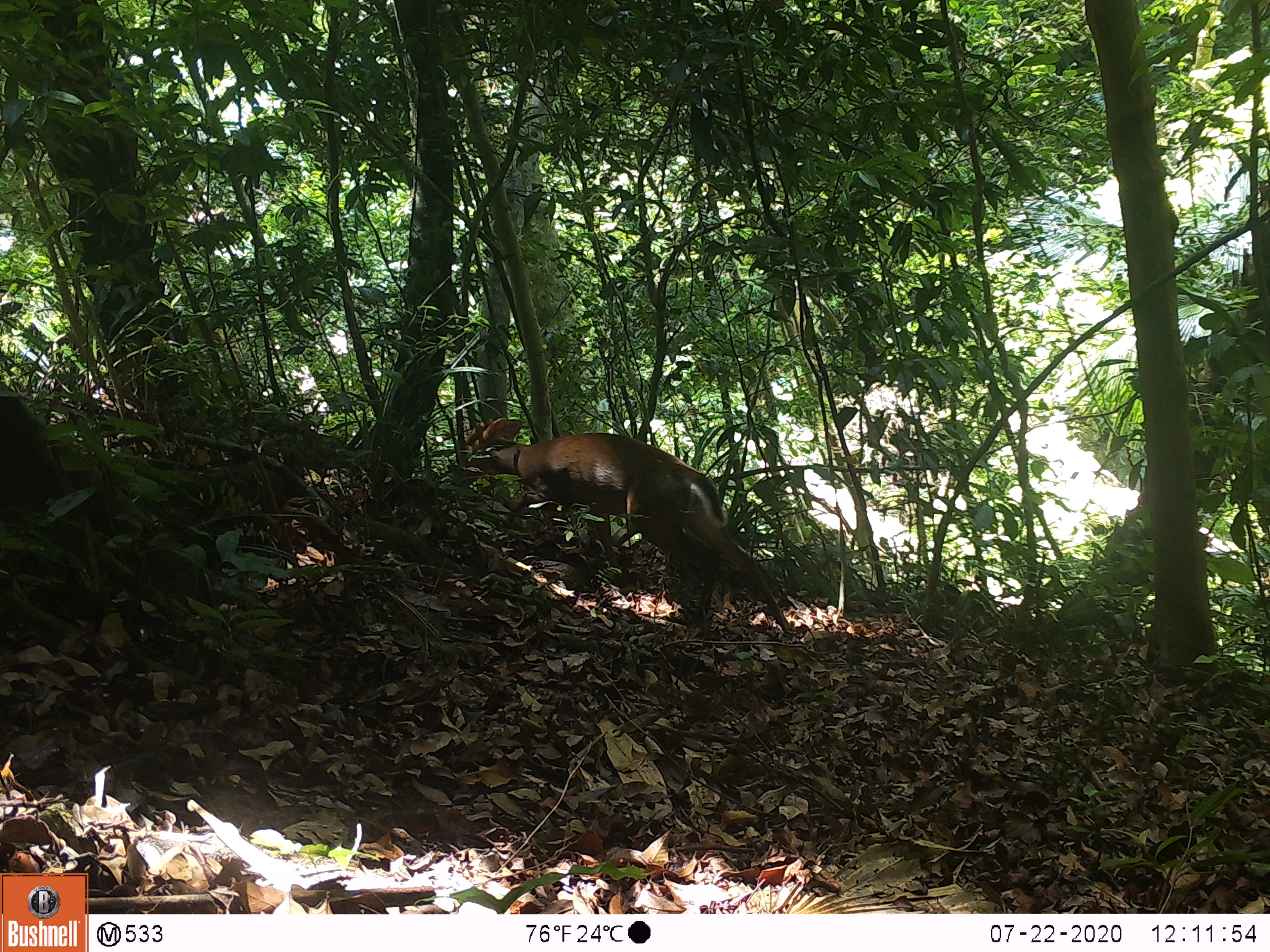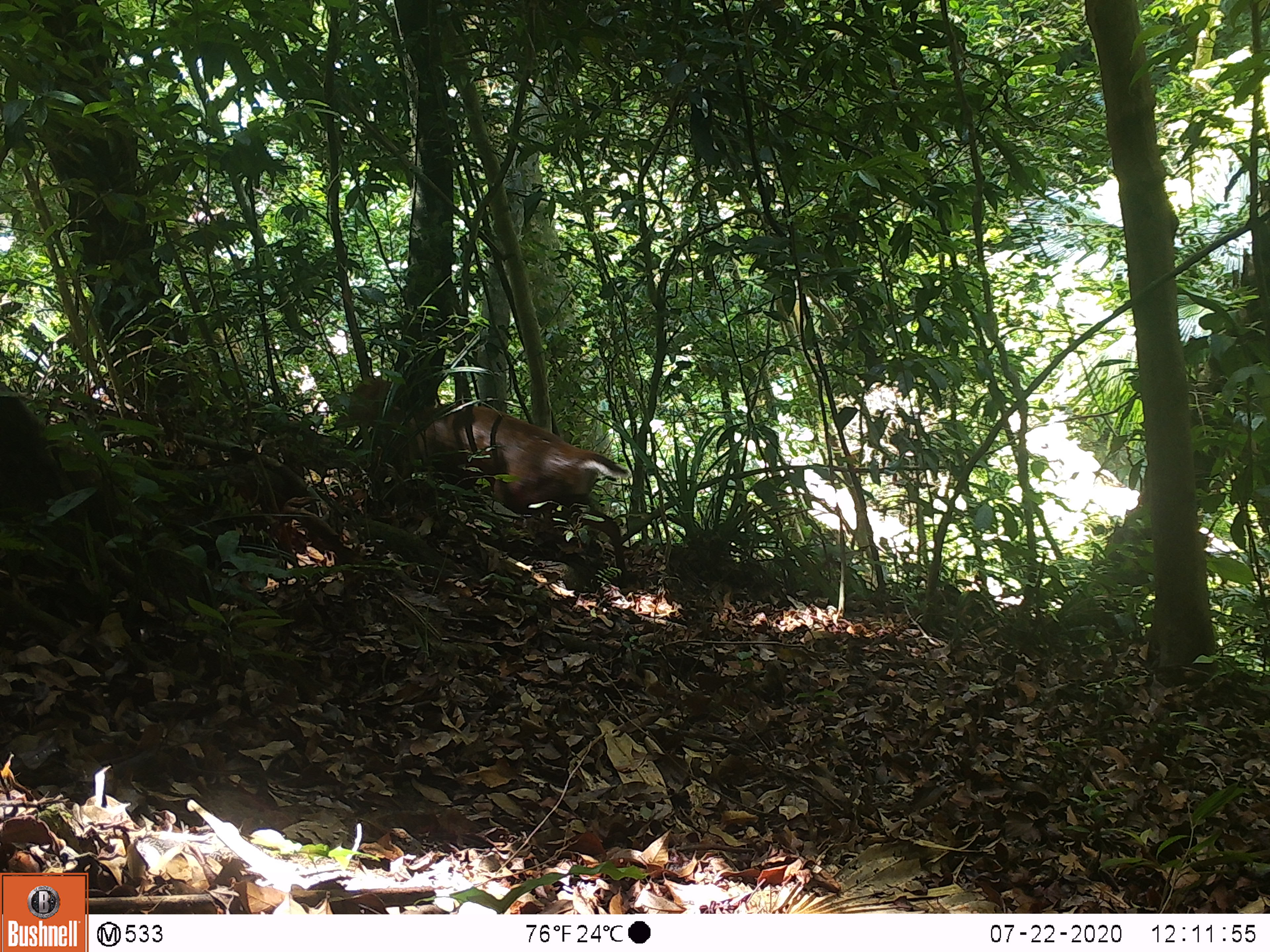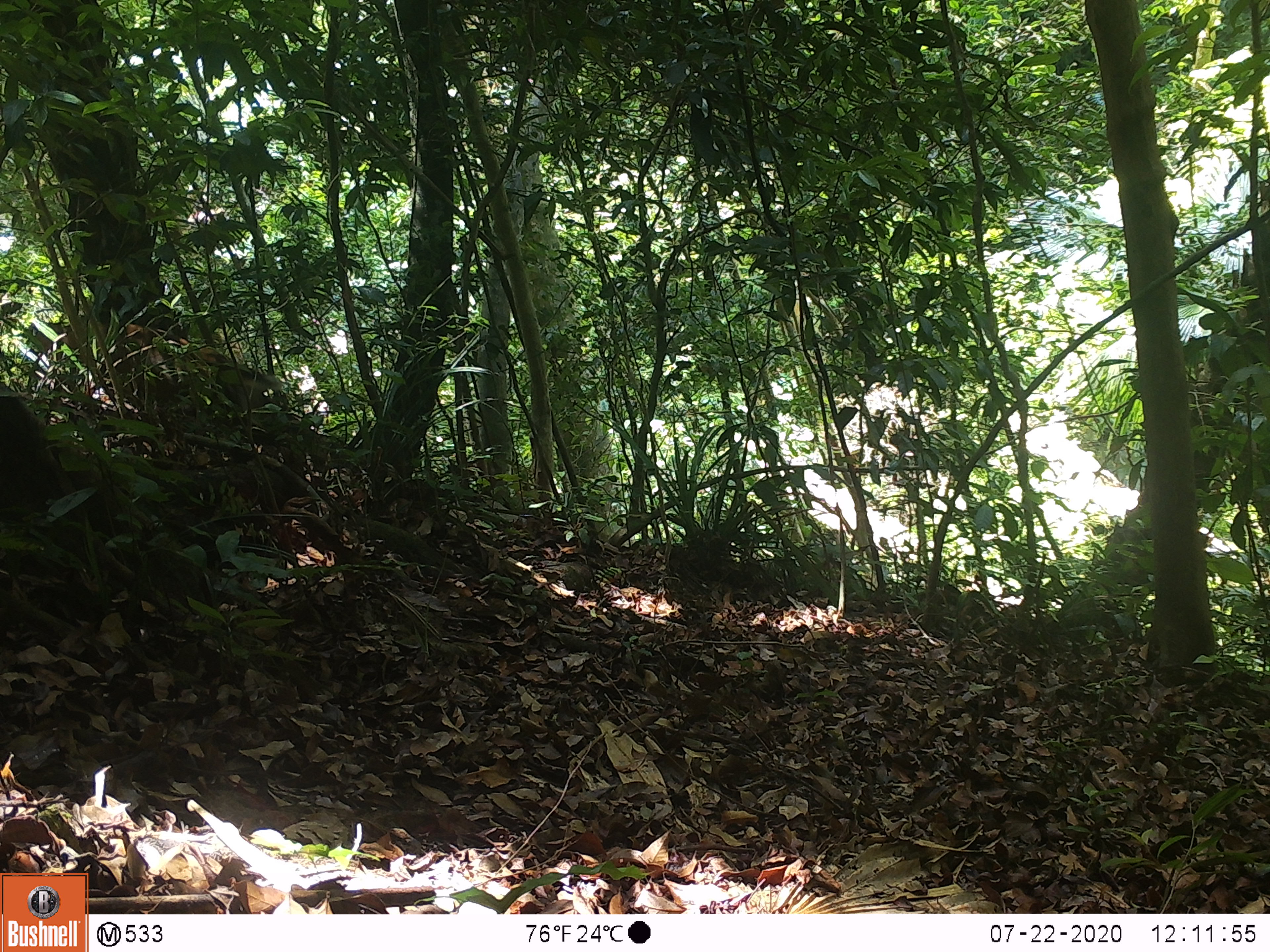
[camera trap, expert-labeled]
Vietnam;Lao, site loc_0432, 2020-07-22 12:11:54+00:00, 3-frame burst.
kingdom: Animalia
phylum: Chordata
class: Mammalia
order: Artiodactyla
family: Cervidae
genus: Muntiacus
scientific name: Muntiacus rooseveltorum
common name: roosevelt's muntjac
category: roosevelts muntjac group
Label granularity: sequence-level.